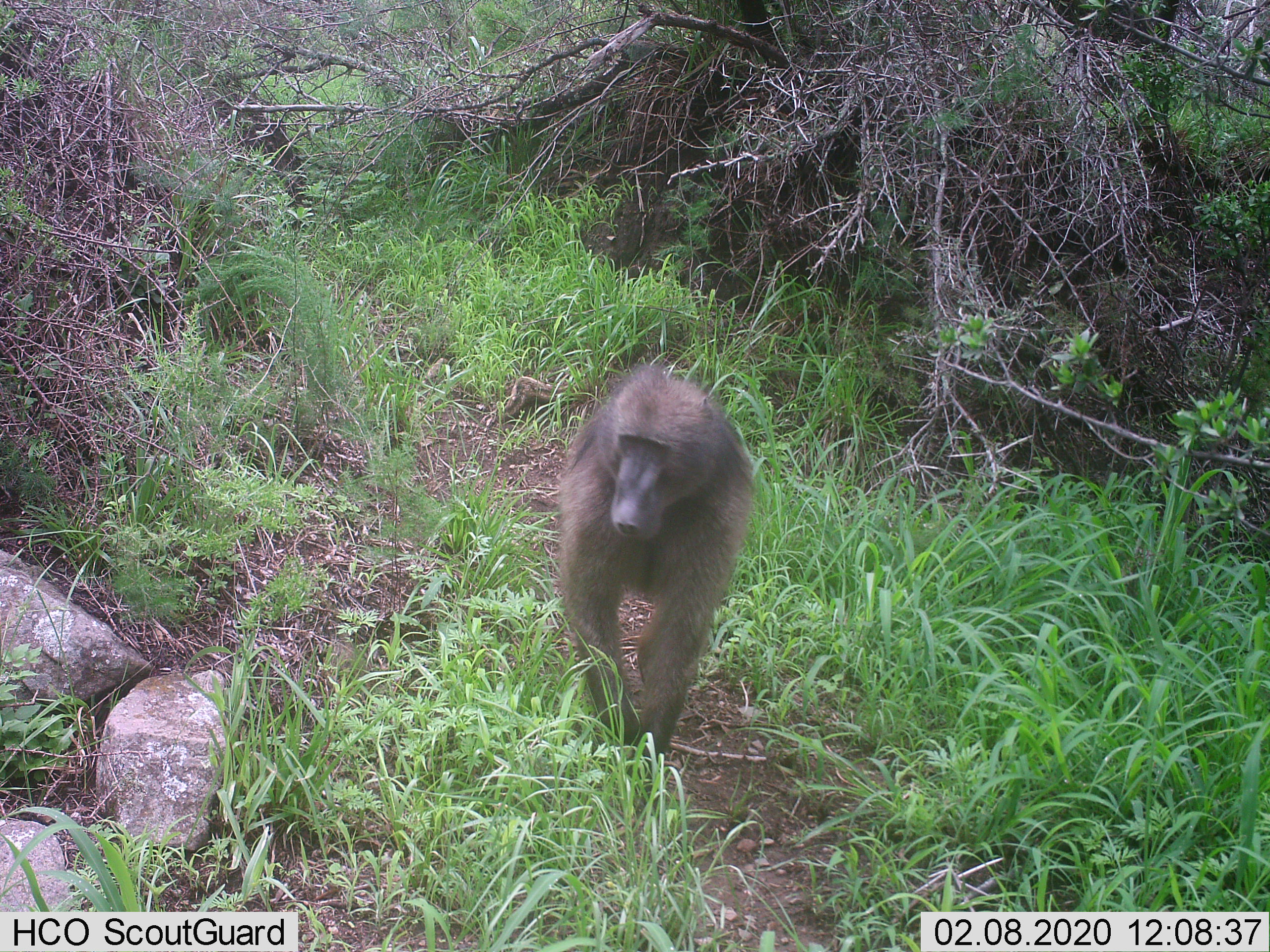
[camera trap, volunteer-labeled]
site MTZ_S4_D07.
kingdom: Animalia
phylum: Chordata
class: Mammalia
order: Primates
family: Cercopithecidae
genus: Papio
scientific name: Papio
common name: baboon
Baboon (Papio), count 1. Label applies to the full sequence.